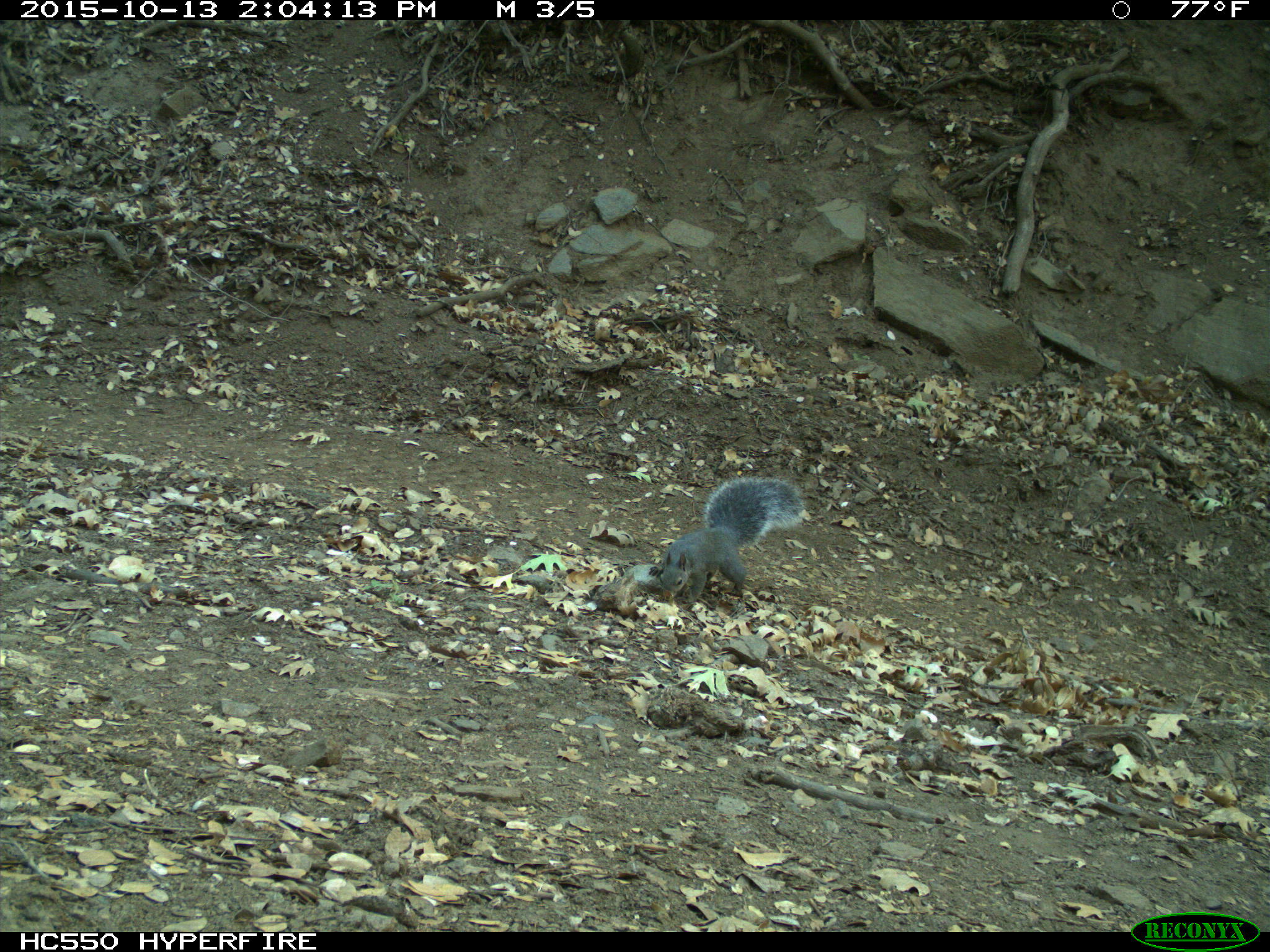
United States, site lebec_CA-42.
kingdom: Animalia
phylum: Chordata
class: Mammalia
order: Rodentia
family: Sciuridae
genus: Sciurus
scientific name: Sciurus carolinensis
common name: eastern gray squirrel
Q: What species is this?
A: Sciurus carolinensis (eastern gray squirrel).